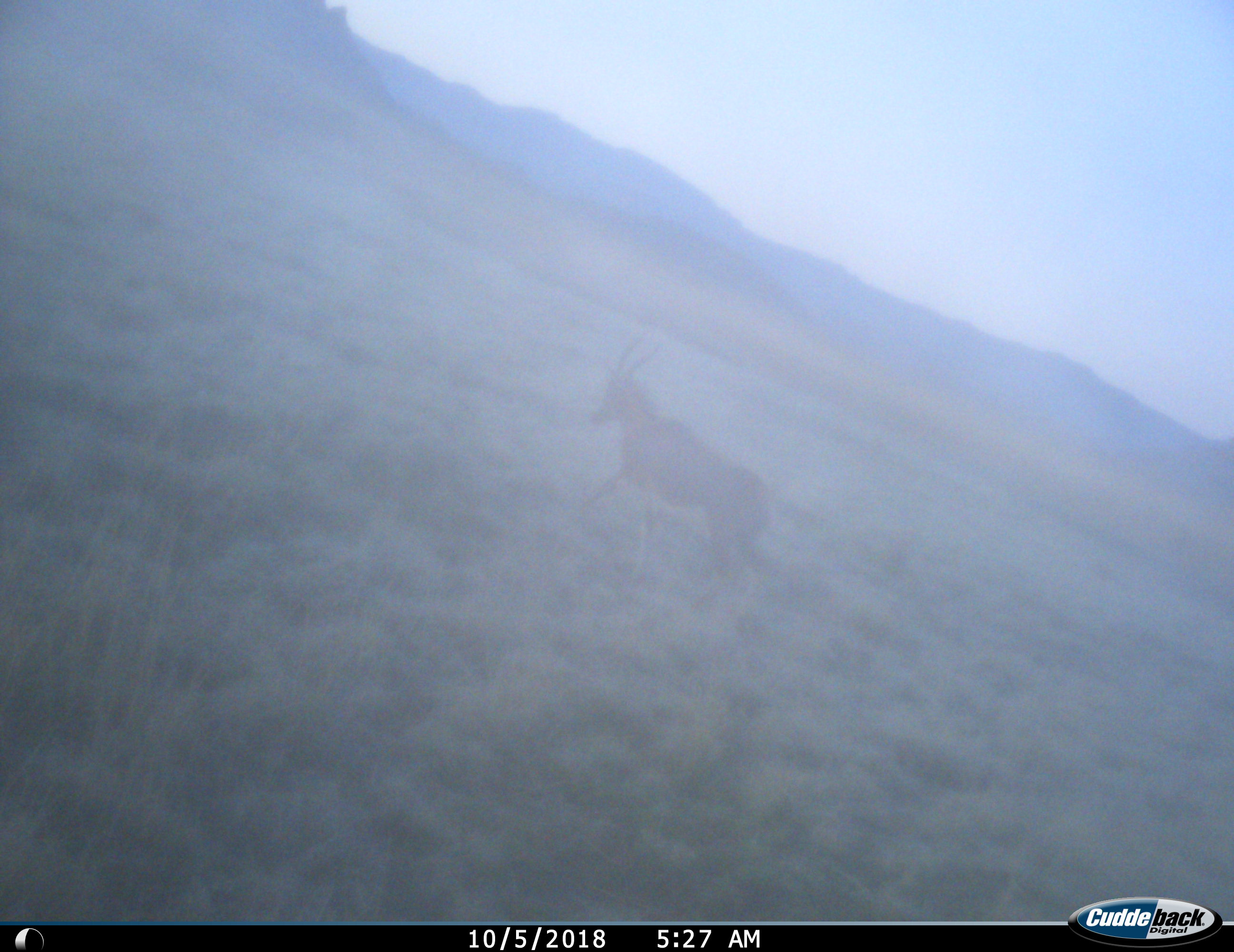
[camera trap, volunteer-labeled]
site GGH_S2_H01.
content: unidentified animal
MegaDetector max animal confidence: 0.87